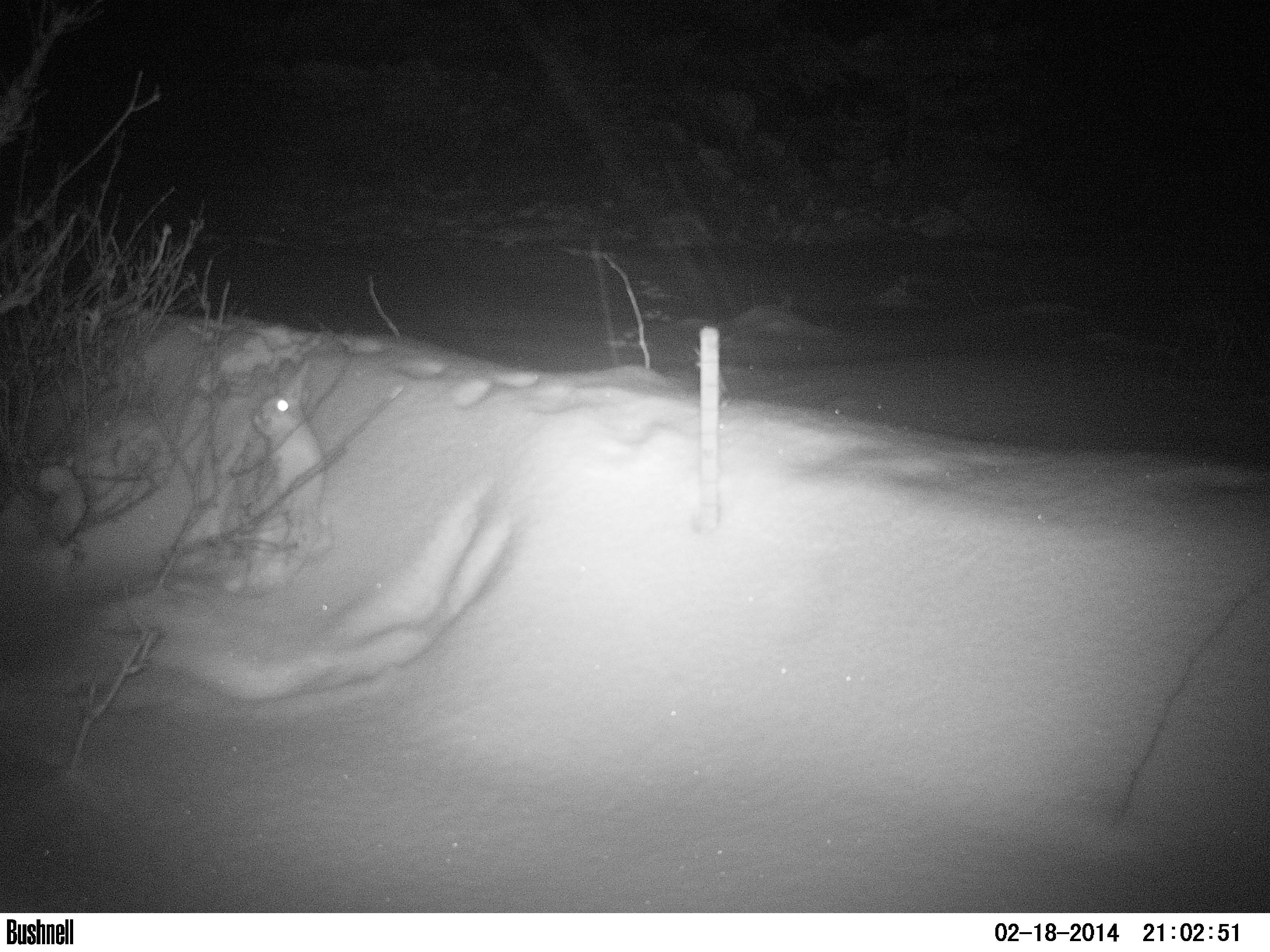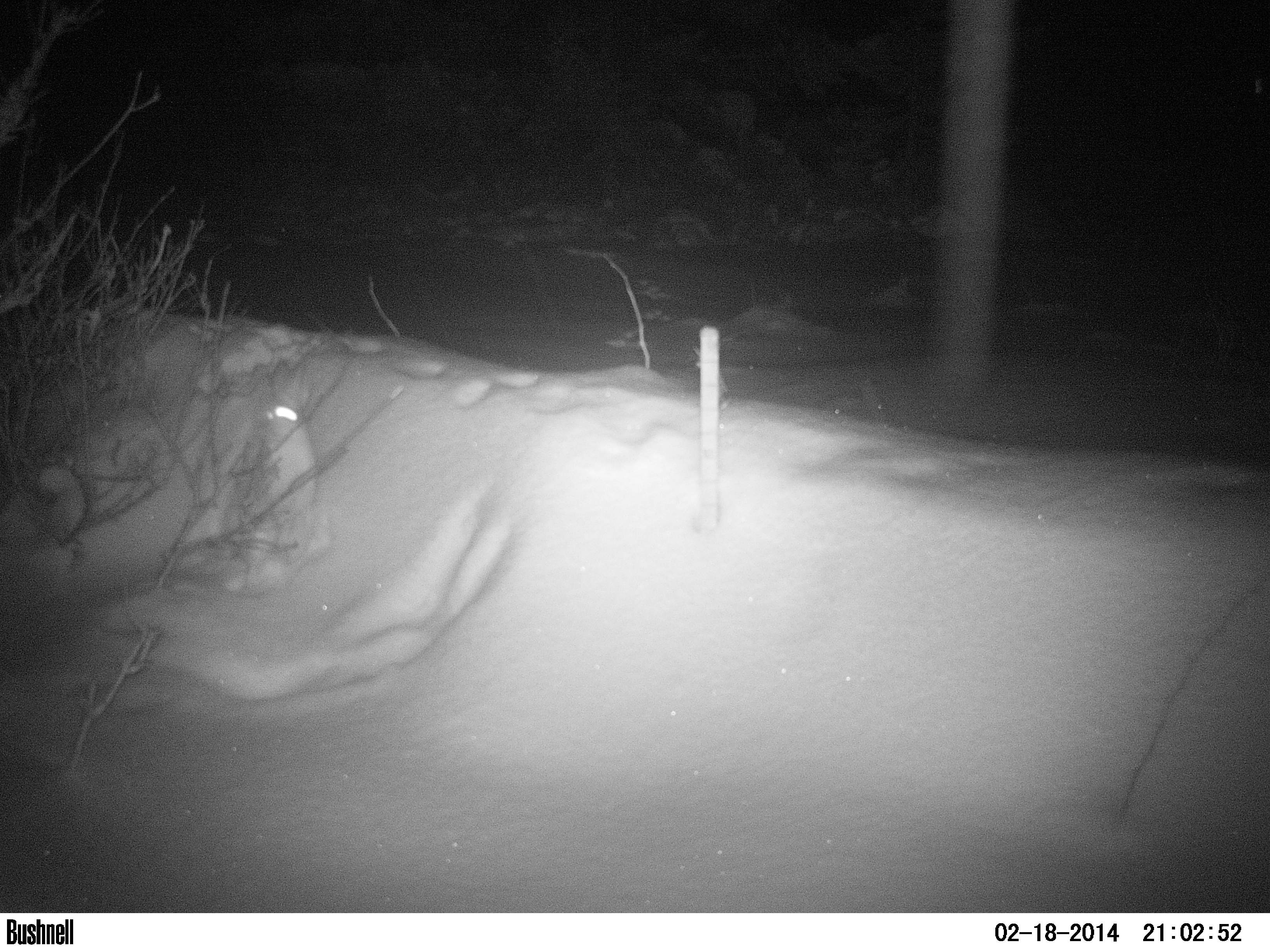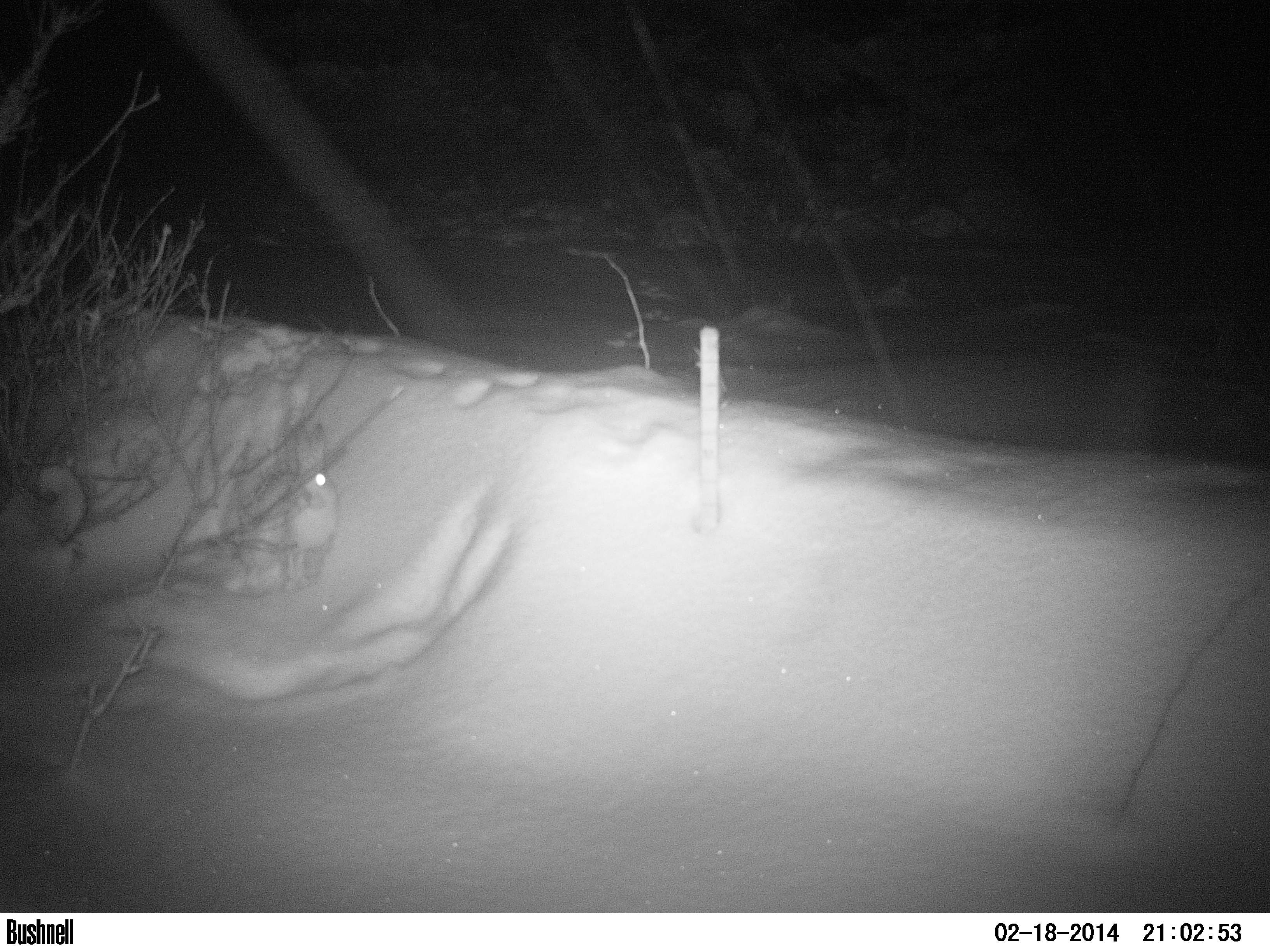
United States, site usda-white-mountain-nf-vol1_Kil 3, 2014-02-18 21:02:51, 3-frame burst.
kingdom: Animalia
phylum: Chordata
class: Mammalia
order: Lagomorpha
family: Leporidae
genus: Lepus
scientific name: Lepus americanus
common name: snowshoe hare